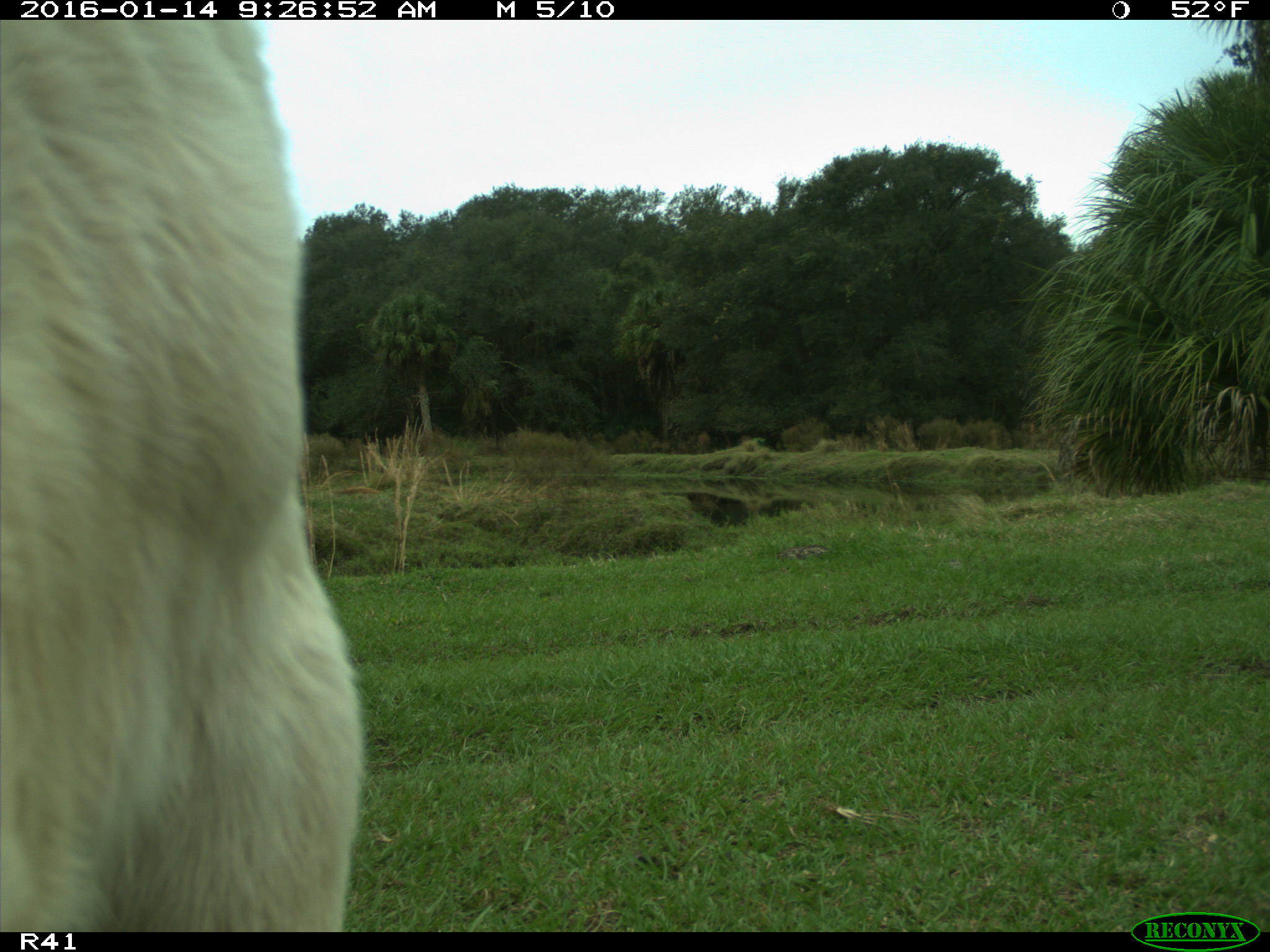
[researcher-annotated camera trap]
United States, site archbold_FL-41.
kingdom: Animalia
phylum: Chordata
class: Mammalia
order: Artiodactyla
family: Bovidae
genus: Bos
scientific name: Bos taurus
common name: domestic cow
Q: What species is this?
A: Bos taurus (domestic cow).